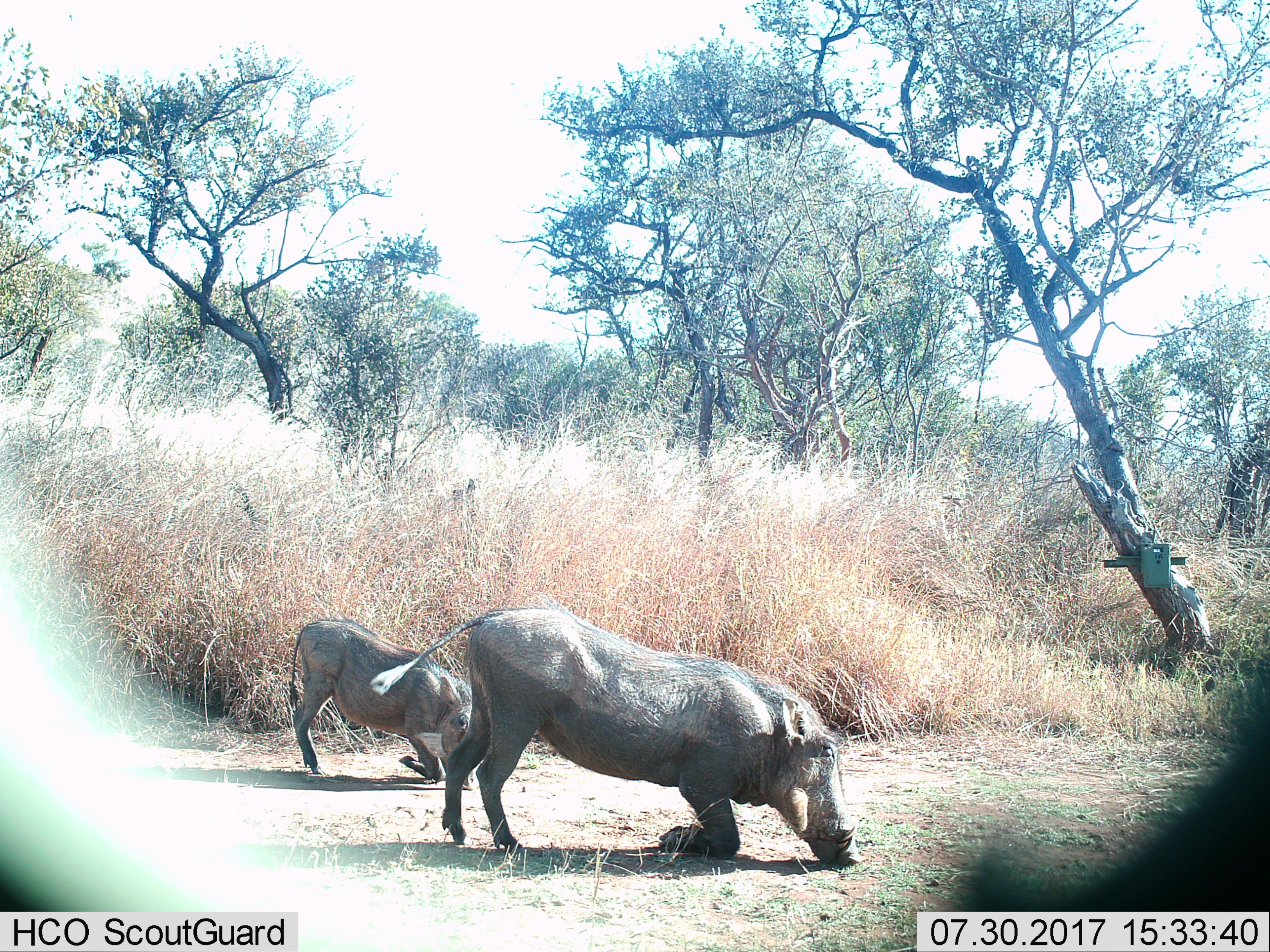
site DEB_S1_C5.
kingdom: Animalia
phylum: Chordata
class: Mammalia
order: Artiodactyla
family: Suidae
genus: Phacochoerus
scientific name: Phacochoerus africanus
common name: warthog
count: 2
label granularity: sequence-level